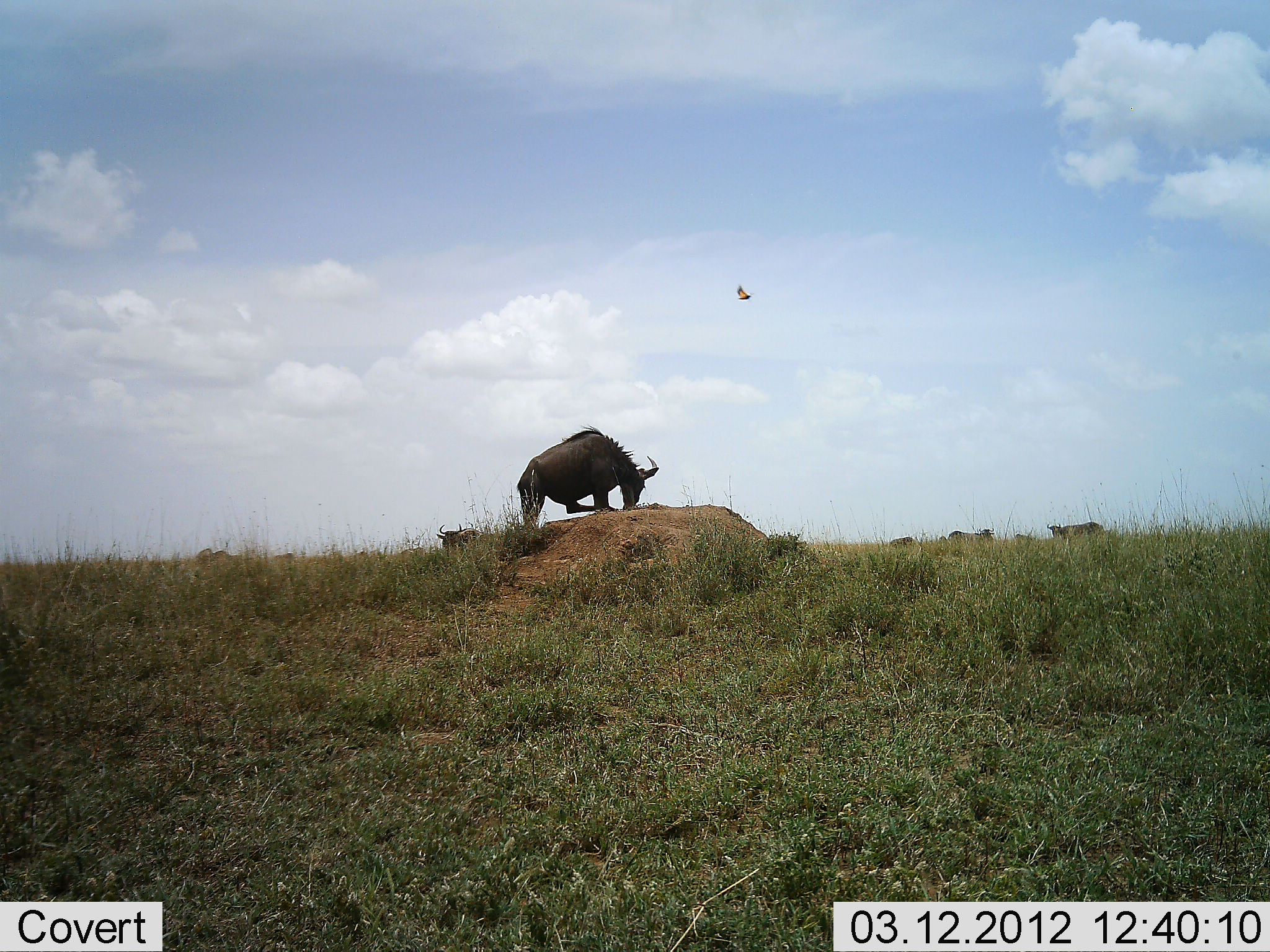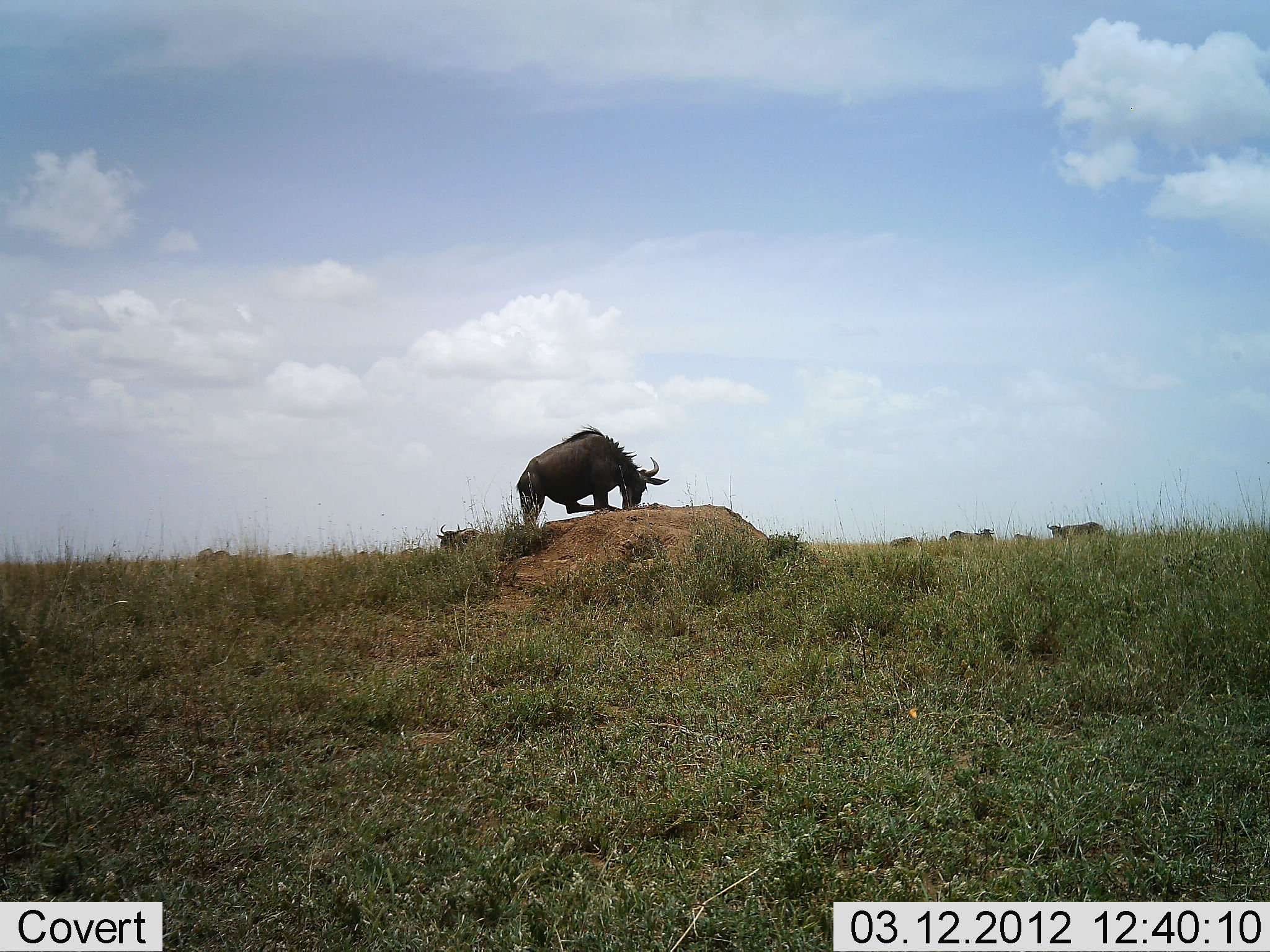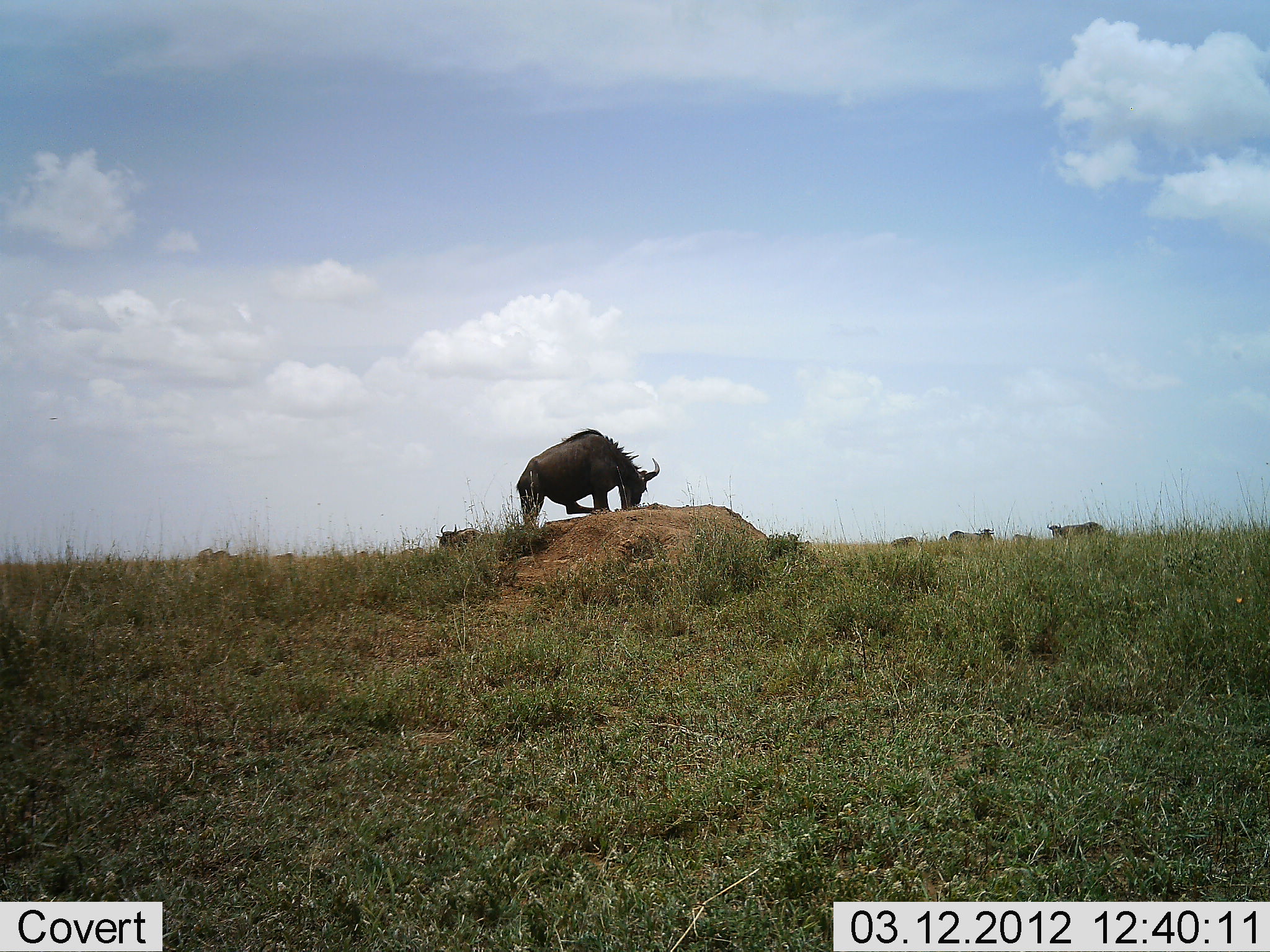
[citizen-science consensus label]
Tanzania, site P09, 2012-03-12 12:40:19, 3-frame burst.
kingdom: Animalia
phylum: Chordata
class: Mammalia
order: Artiodactyla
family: Bovidae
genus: Connochaetes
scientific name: Connochaetes taurinus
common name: blue wildebeest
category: wildebeest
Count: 4.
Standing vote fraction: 71%.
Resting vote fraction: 0%.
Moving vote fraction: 29%.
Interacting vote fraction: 0%.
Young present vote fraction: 0%.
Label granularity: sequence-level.